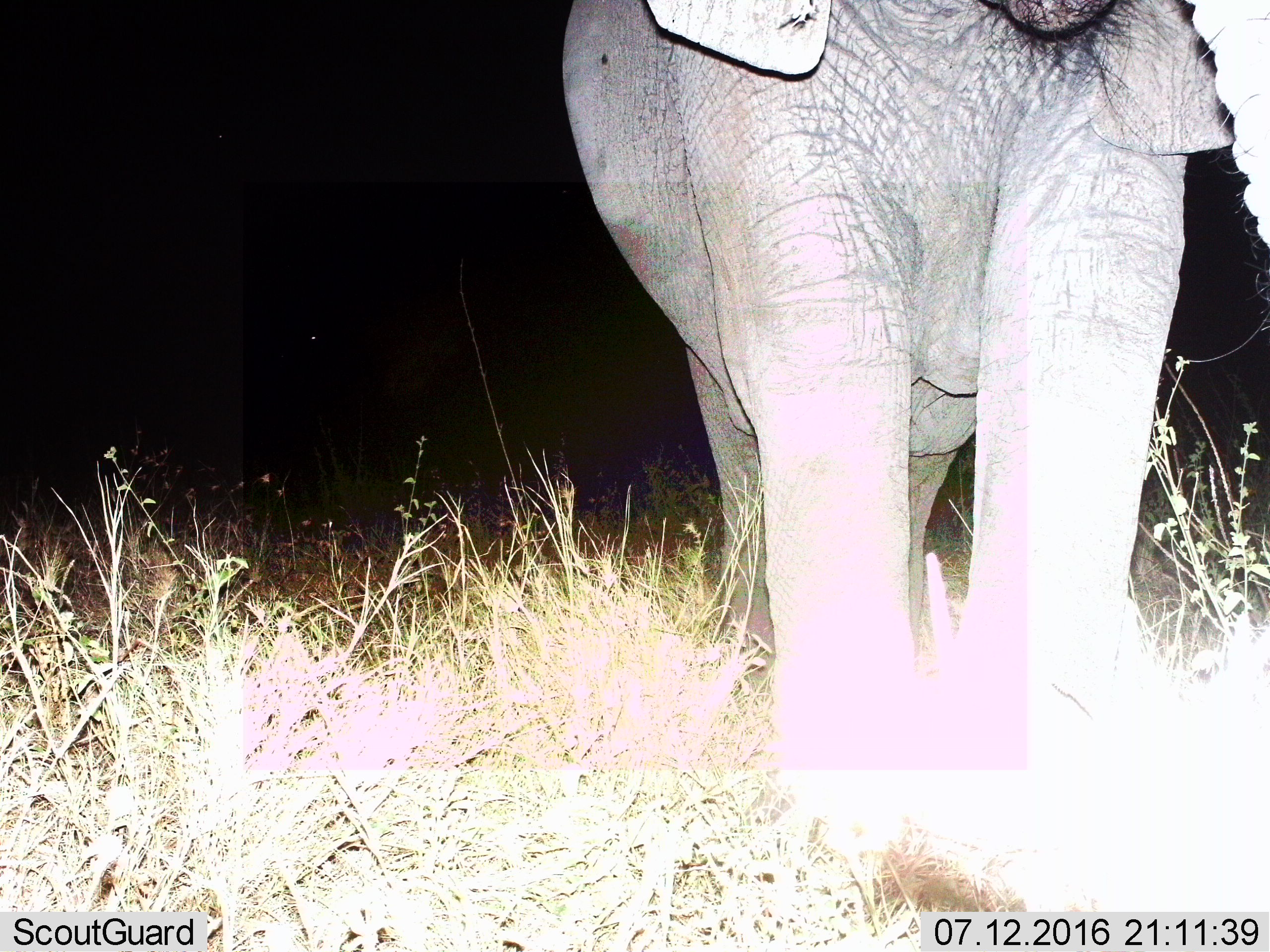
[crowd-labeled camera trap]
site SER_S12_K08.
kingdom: Animalia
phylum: Chordata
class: Mammalia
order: Proboscidea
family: Elephantidae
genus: Loxodonta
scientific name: Loxodonta africana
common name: african bush elephant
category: elephant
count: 1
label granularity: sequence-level